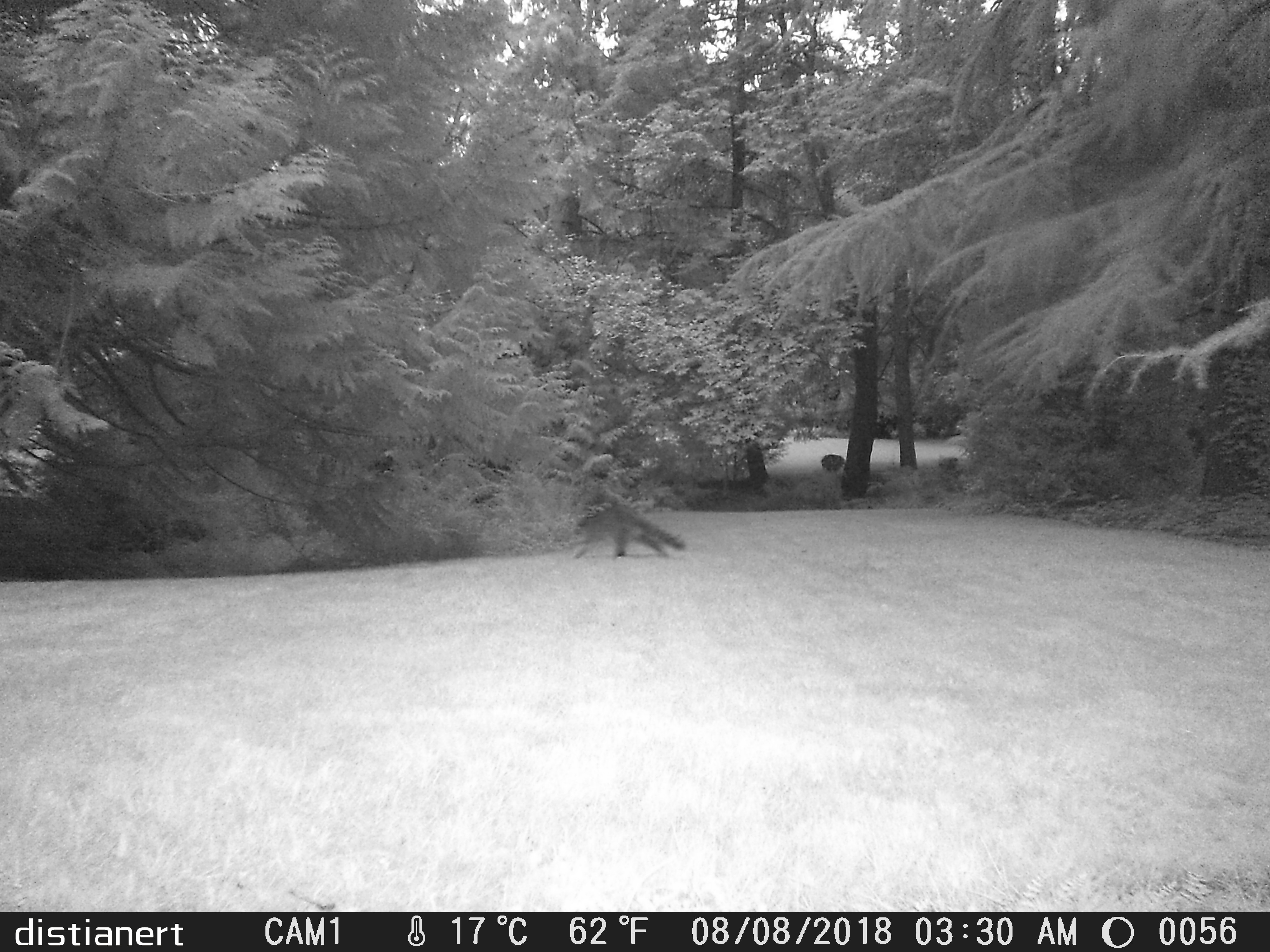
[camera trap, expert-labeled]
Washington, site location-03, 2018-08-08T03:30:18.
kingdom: Animalia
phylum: Chordata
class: Mammalia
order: Carnivora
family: Procyonidae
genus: Procyon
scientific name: Procyon lotor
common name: common raccoon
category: raccoon